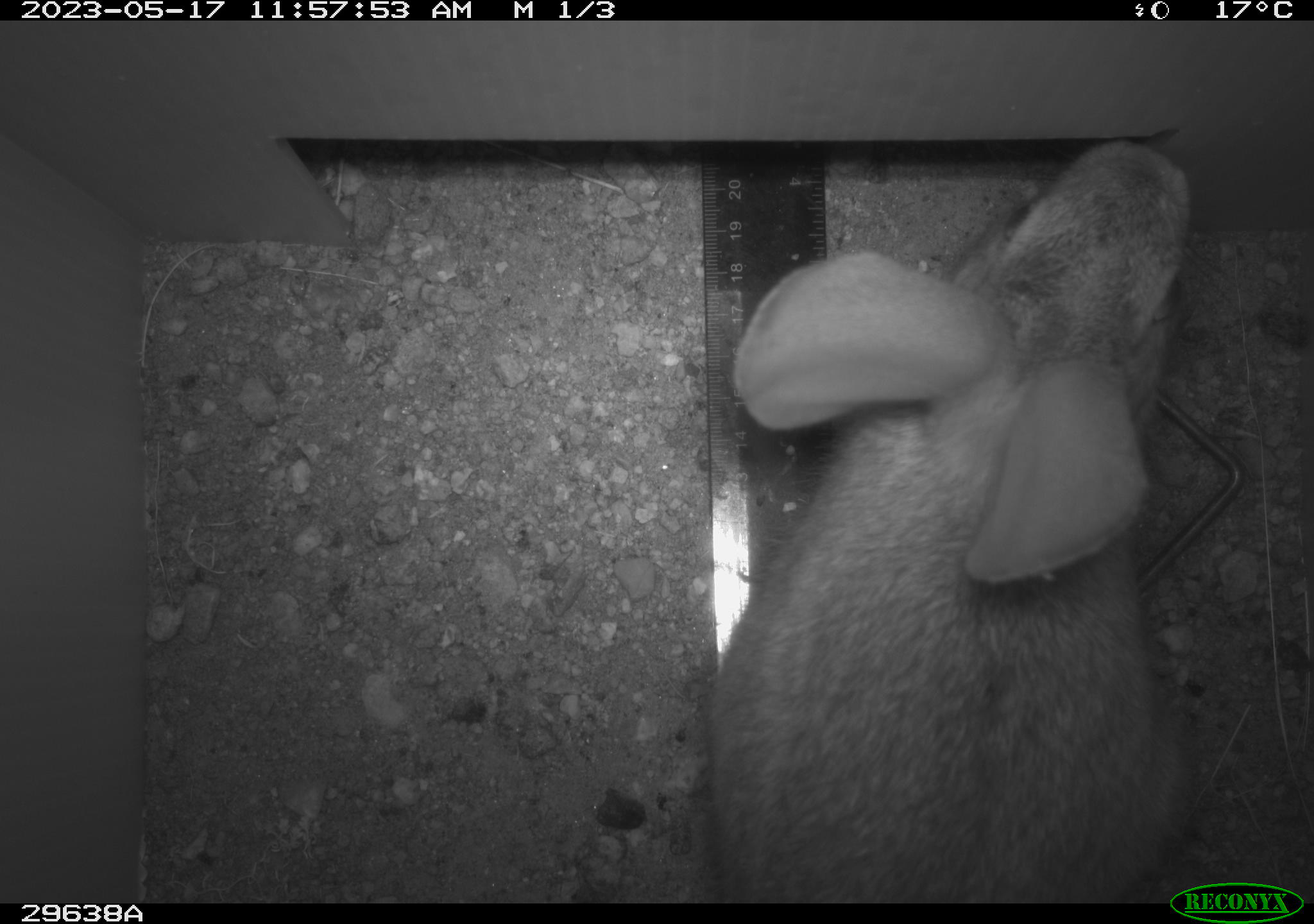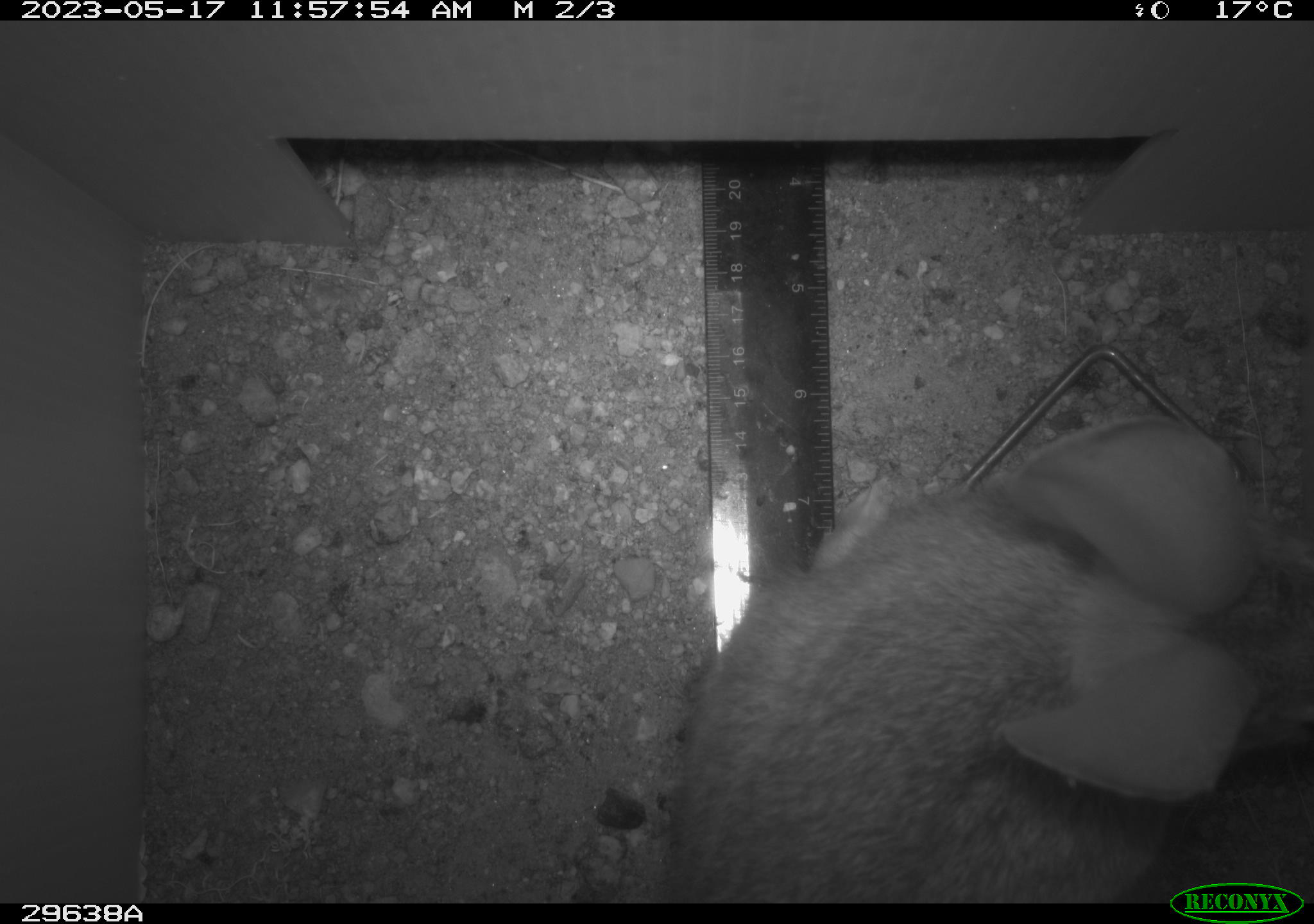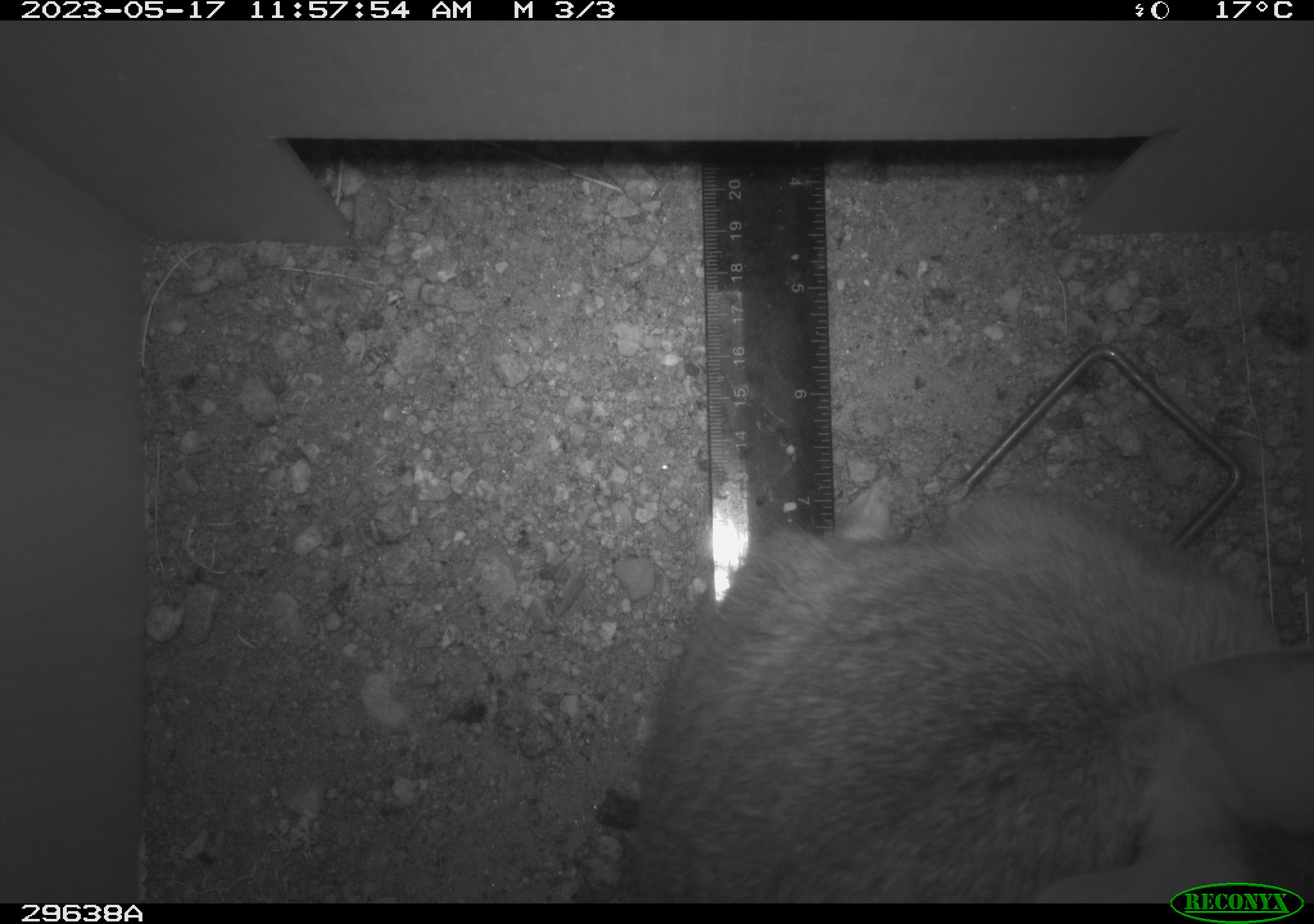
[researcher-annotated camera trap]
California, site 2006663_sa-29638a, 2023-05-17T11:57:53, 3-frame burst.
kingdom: Animalia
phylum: Chordata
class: Mammalia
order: Lagomorpha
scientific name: Lagomorpha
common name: hares, rabbits, and pikas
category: lagomorpha order